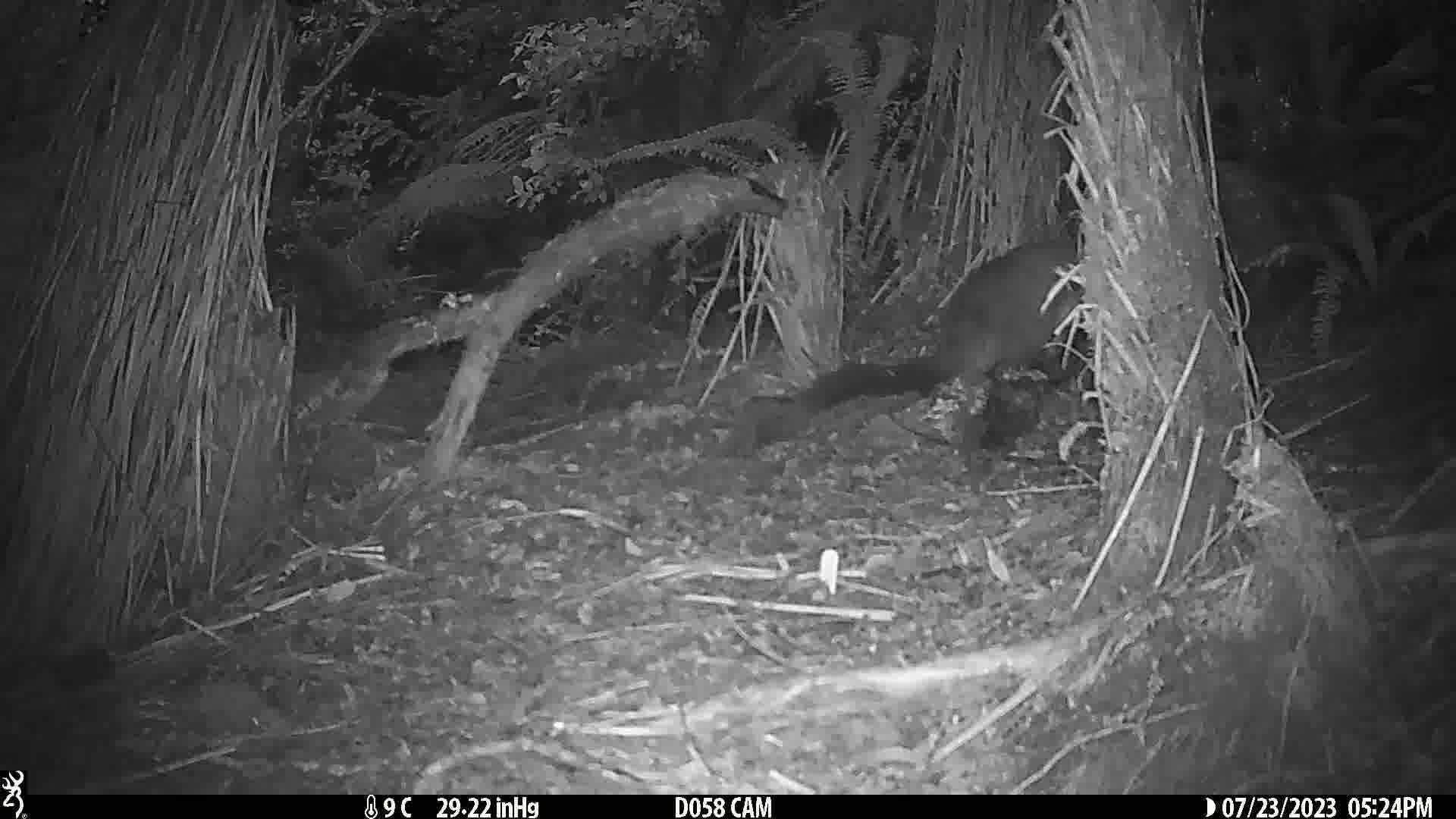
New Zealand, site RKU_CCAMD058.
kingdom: Animalia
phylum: Chordata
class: Mammalia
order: Diprotodontia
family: Phalangeridae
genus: Trichosurus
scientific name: Trichosurus vulpecula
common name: common brushtail possum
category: possum